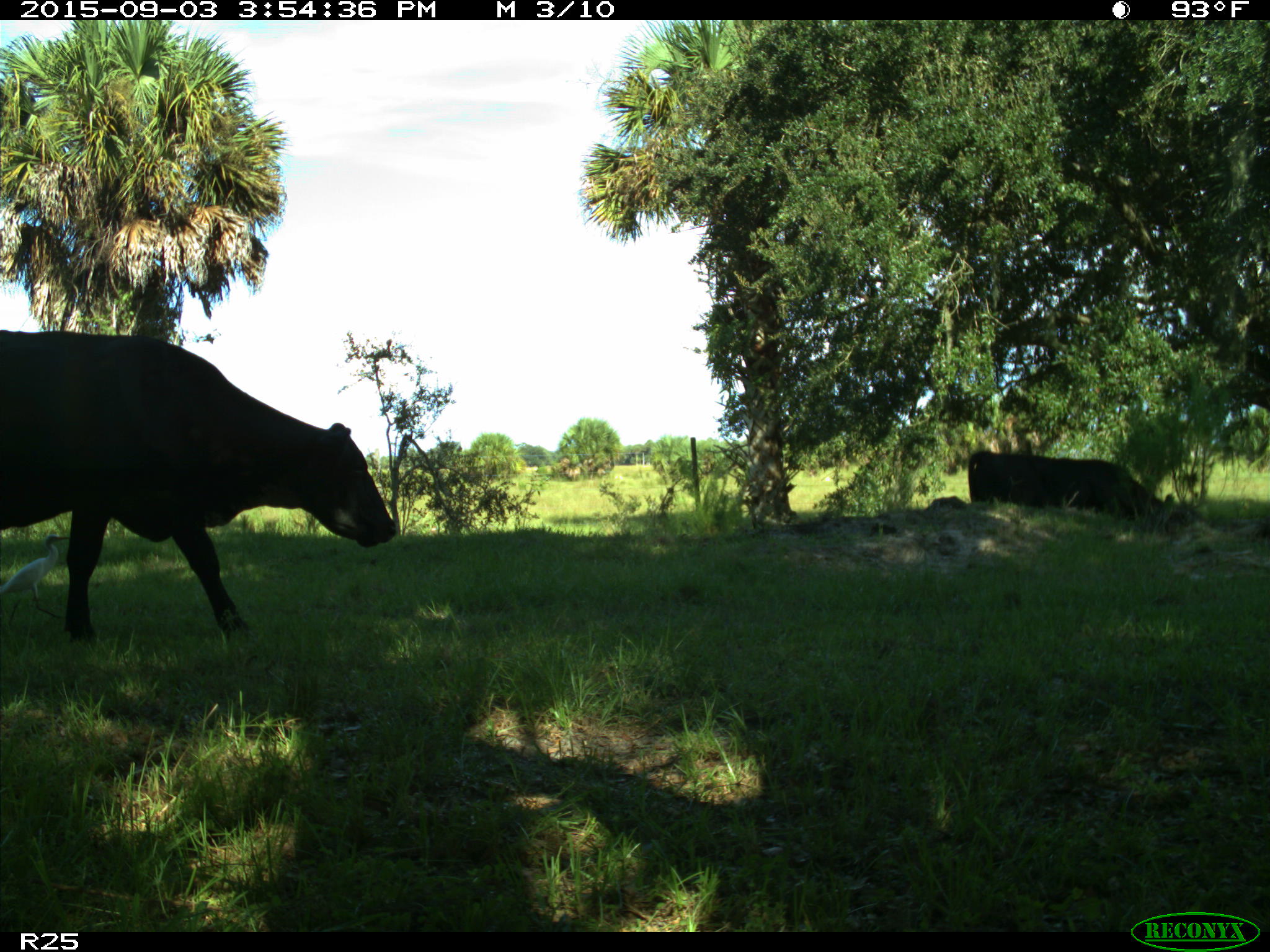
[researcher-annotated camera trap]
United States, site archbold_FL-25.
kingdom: Animalia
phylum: Chordata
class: Mammalia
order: Artiodactyla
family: Bovidae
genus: Bos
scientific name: Bos taurus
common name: domestic cow